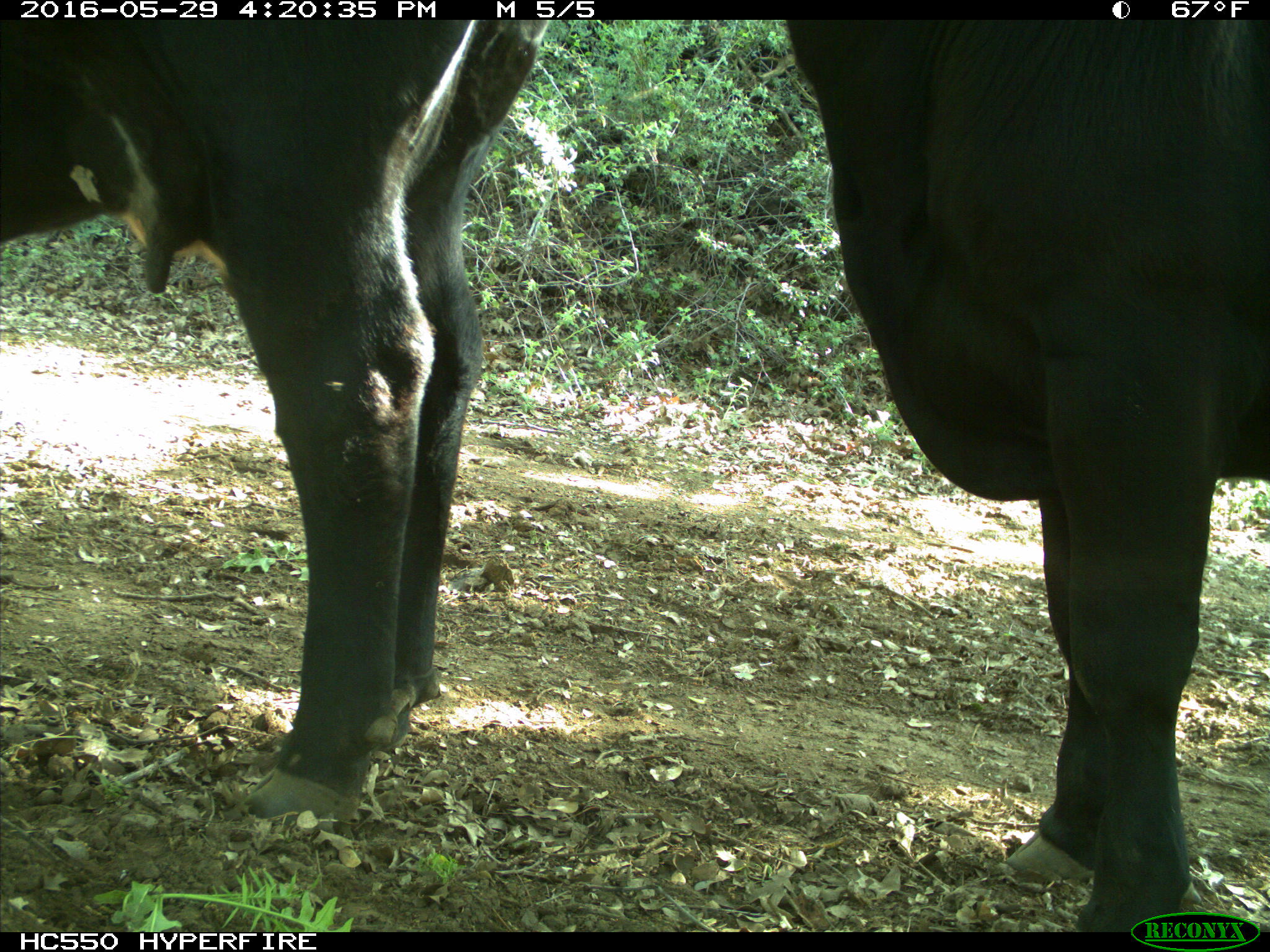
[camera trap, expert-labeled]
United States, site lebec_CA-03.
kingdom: Animalia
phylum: Chordata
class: Mammalia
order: Artiodactyla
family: Bovidae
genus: Bos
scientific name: Bos taurus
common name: domestic cow